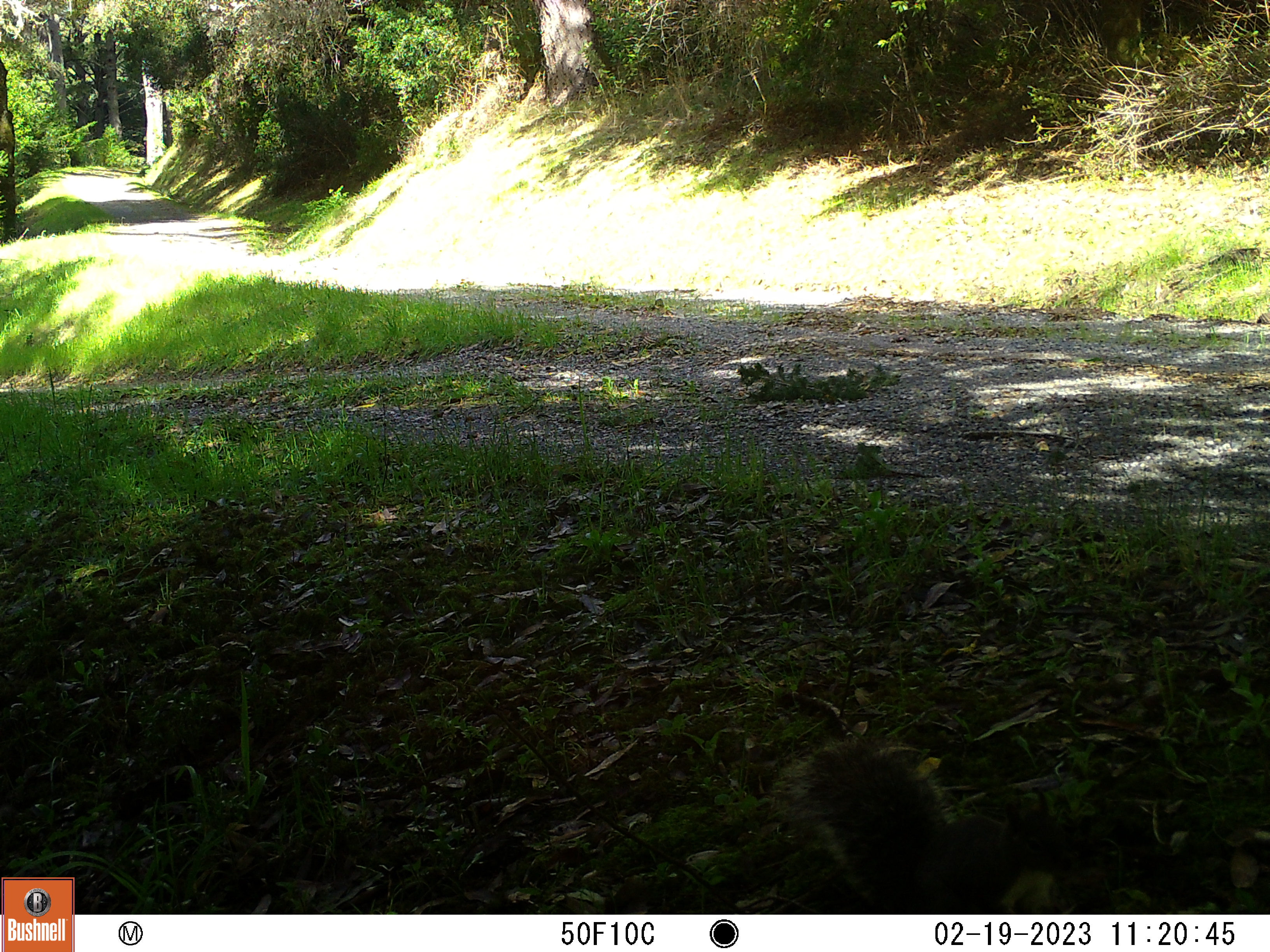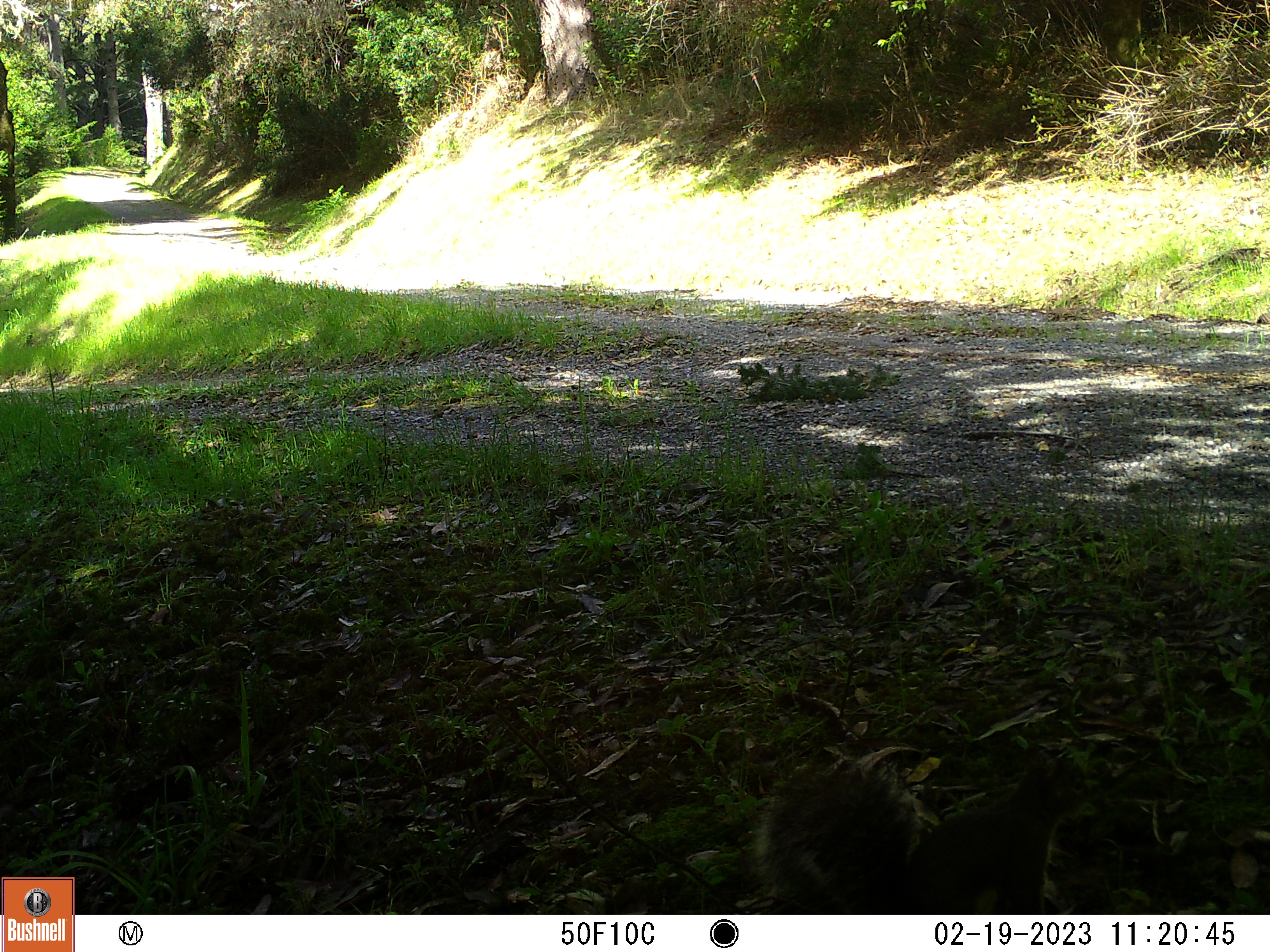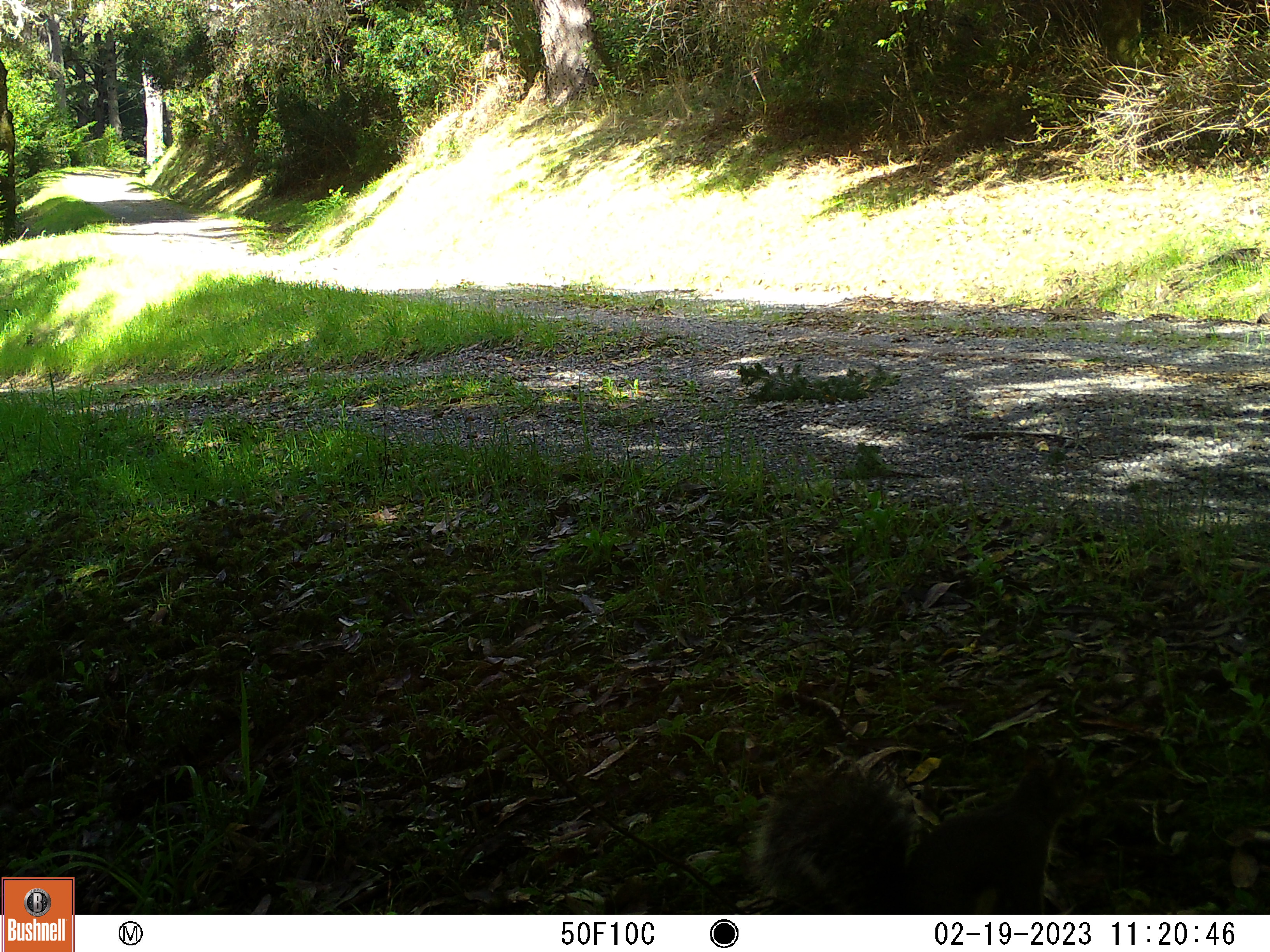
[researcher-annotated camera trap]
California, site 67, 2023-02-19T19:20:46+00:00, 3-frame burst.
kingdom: Animalia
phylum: Chordata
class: Mammalia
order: Rodentia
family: Sciuridae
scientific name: Sciuridae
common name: squirrel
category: unknown squirrel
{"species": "unknown squirrel (squirrel) (Sciuridae)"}